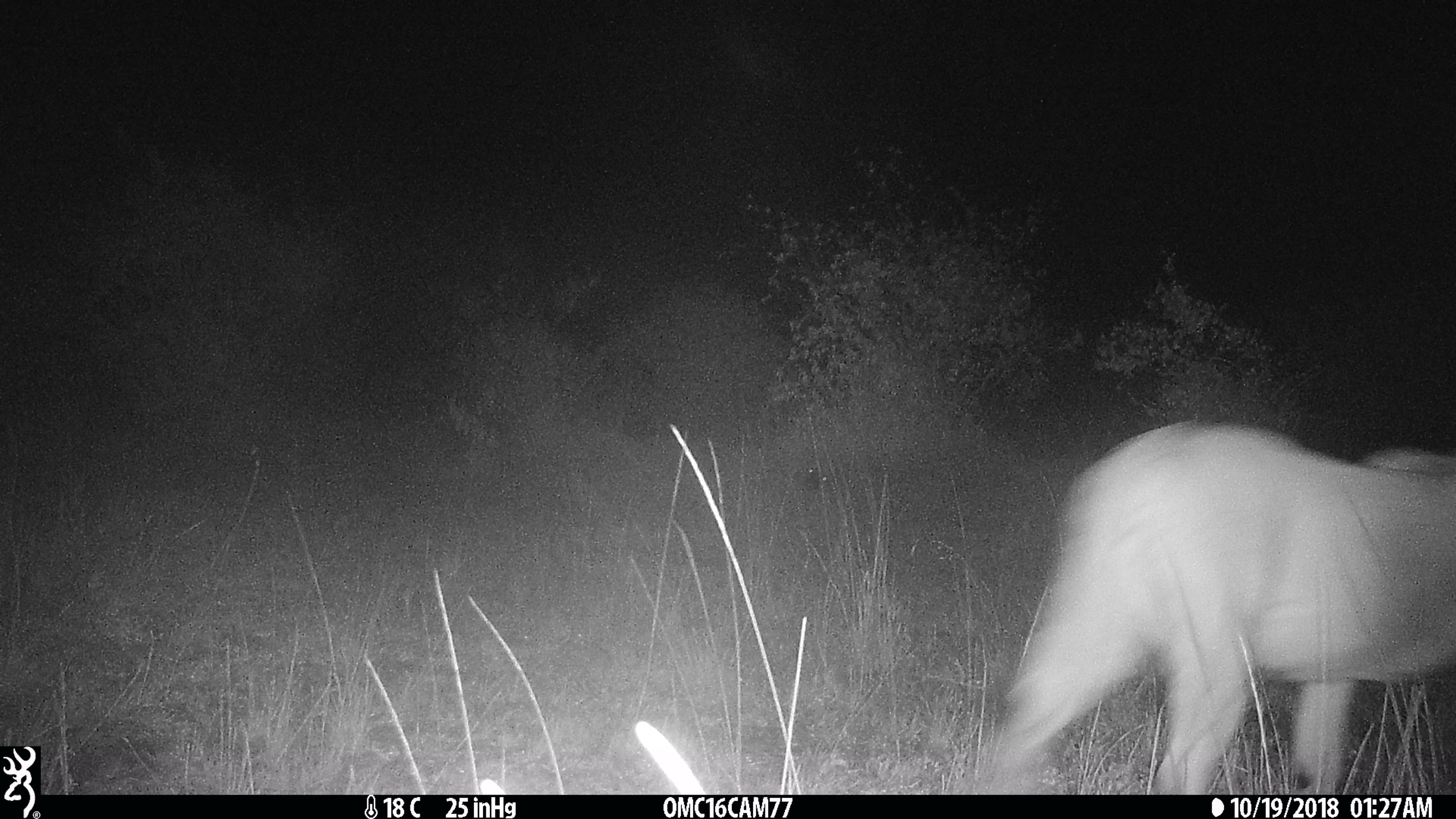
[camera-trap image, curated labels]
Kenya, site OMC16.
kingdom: Animalia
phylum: Chordata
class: Mammalia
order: Carnivora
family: Felidae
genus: Panthera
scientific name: Panthera leo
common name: lion